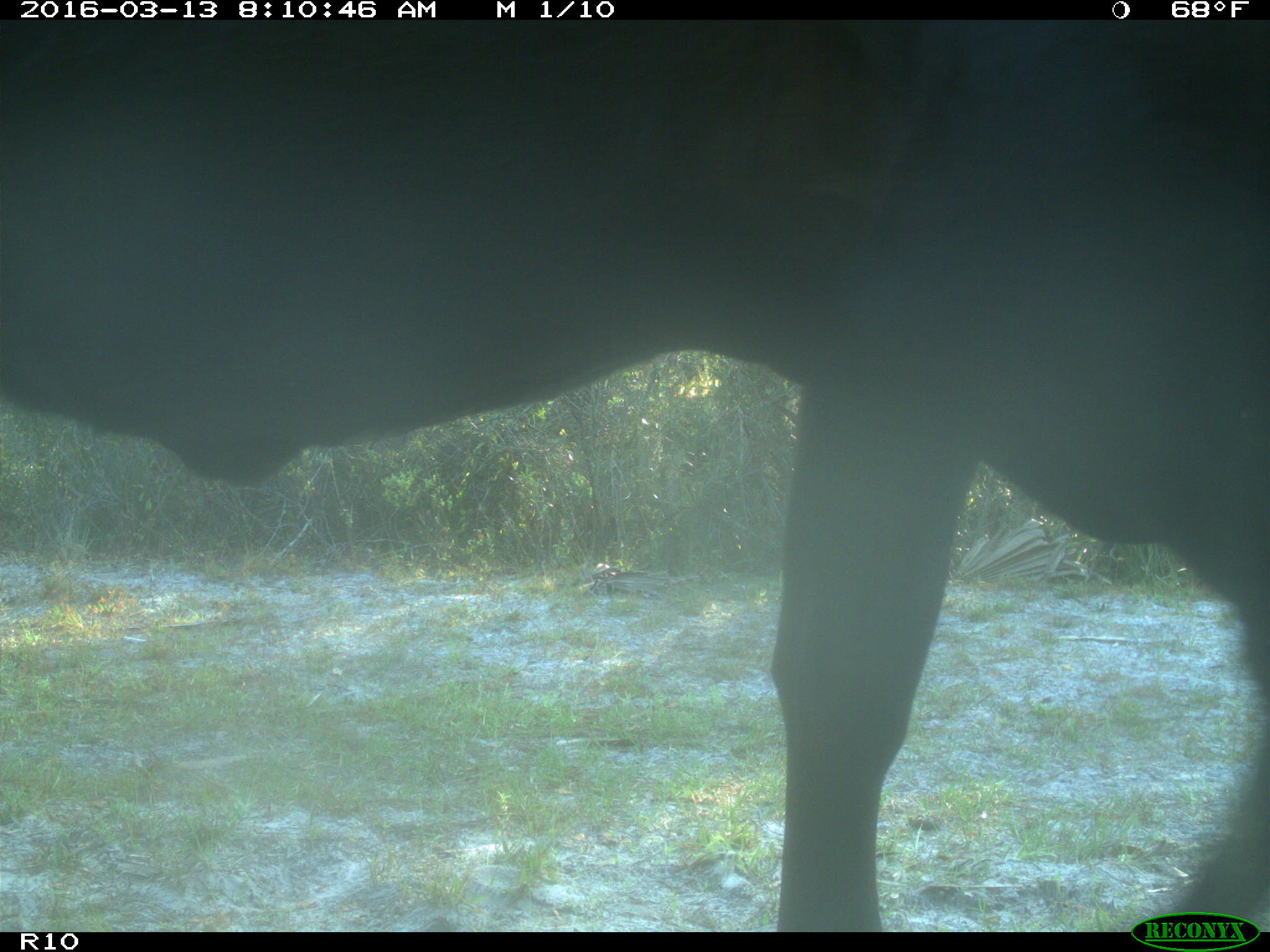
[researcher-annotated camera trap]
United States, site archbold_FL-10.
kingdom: Animalia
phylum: Chordata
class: Mammalia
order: Artiodactyla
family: Bovidae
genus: Bos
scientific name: Bos taurus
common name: domestic cow